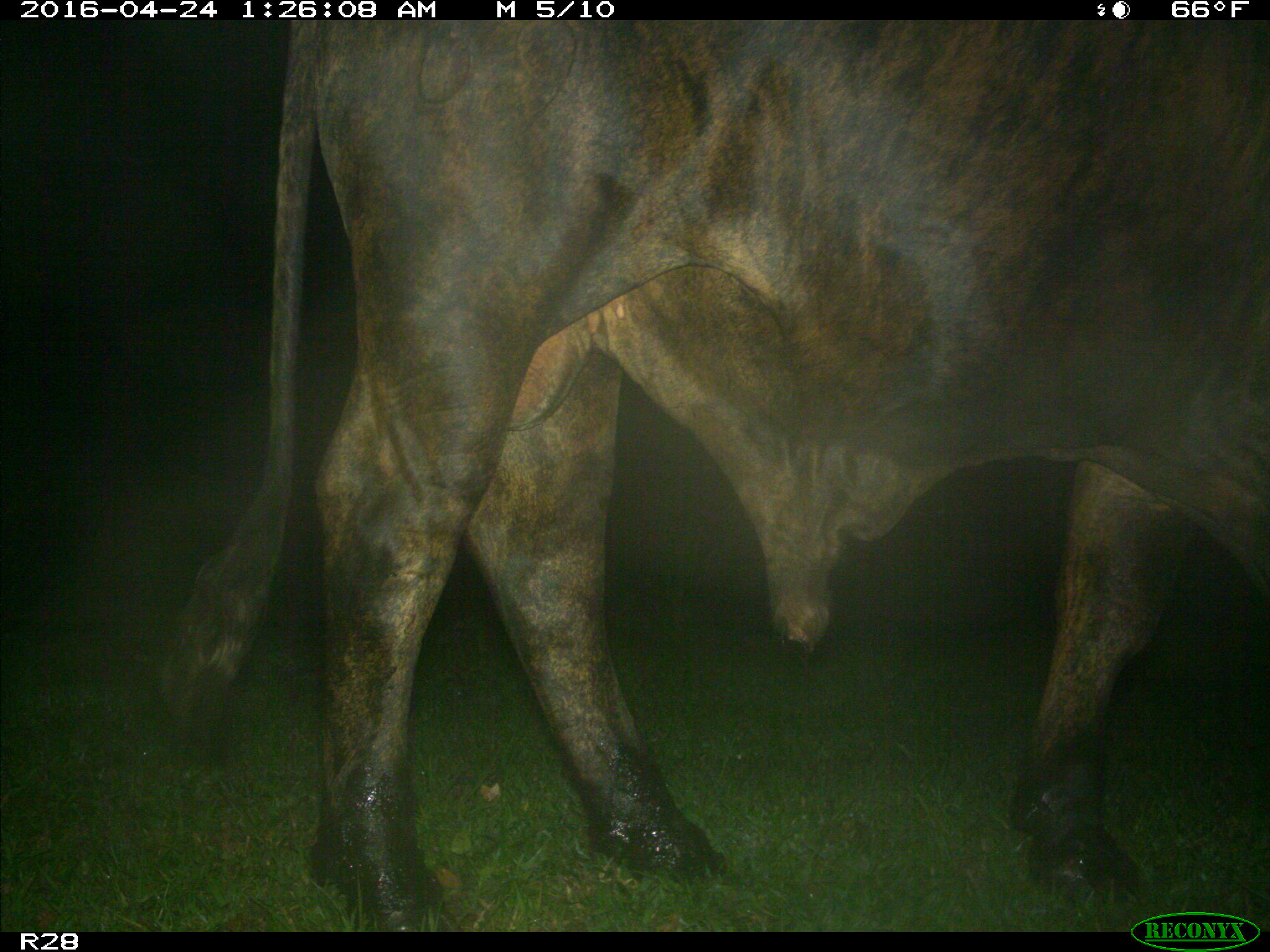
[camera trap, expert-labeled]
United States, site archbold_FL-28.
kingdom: Animalia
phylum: Chordata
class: Mammalia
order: Artiodactyla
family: Bovidae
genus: Bos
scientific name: Bos taurus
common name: domestic cow